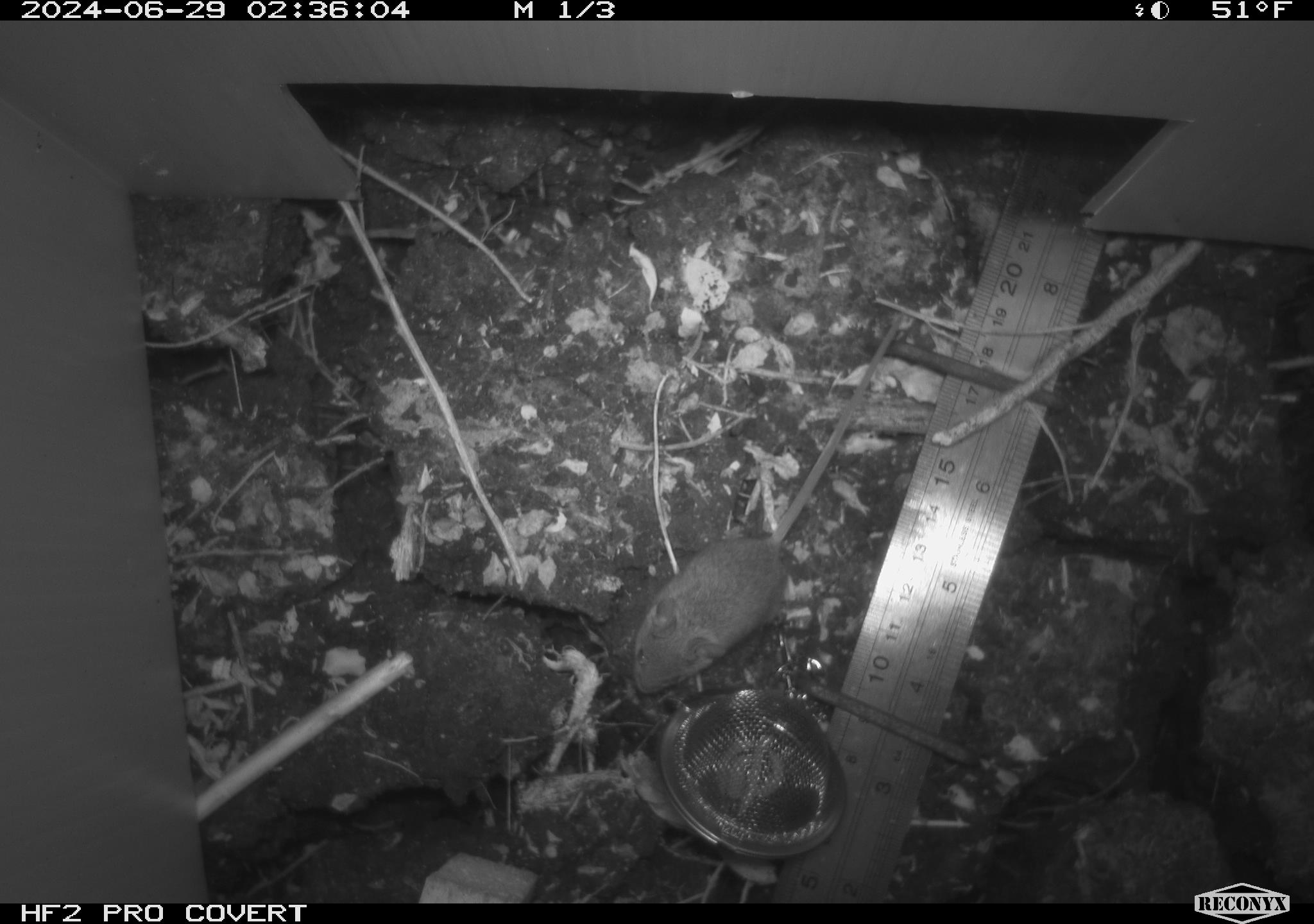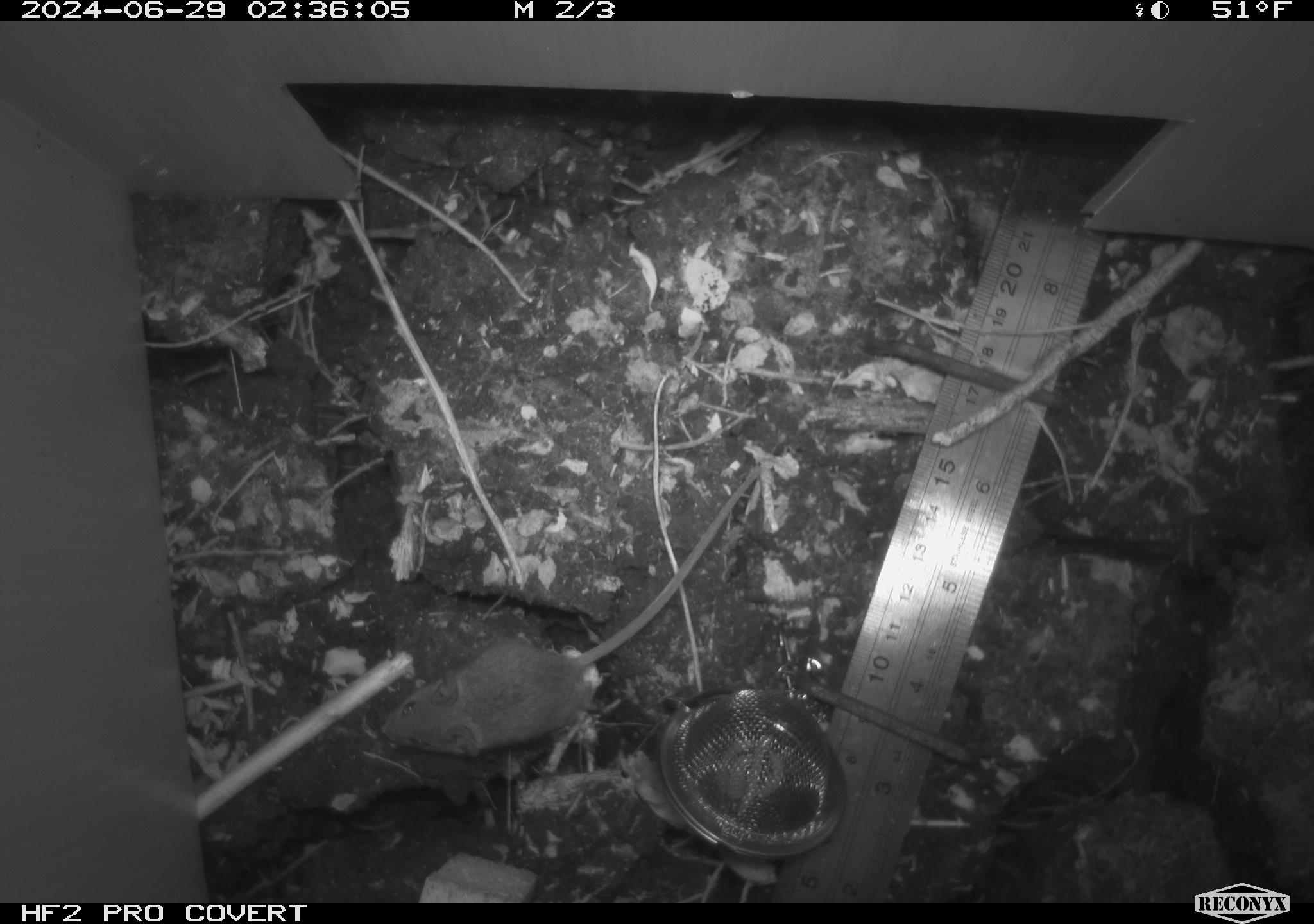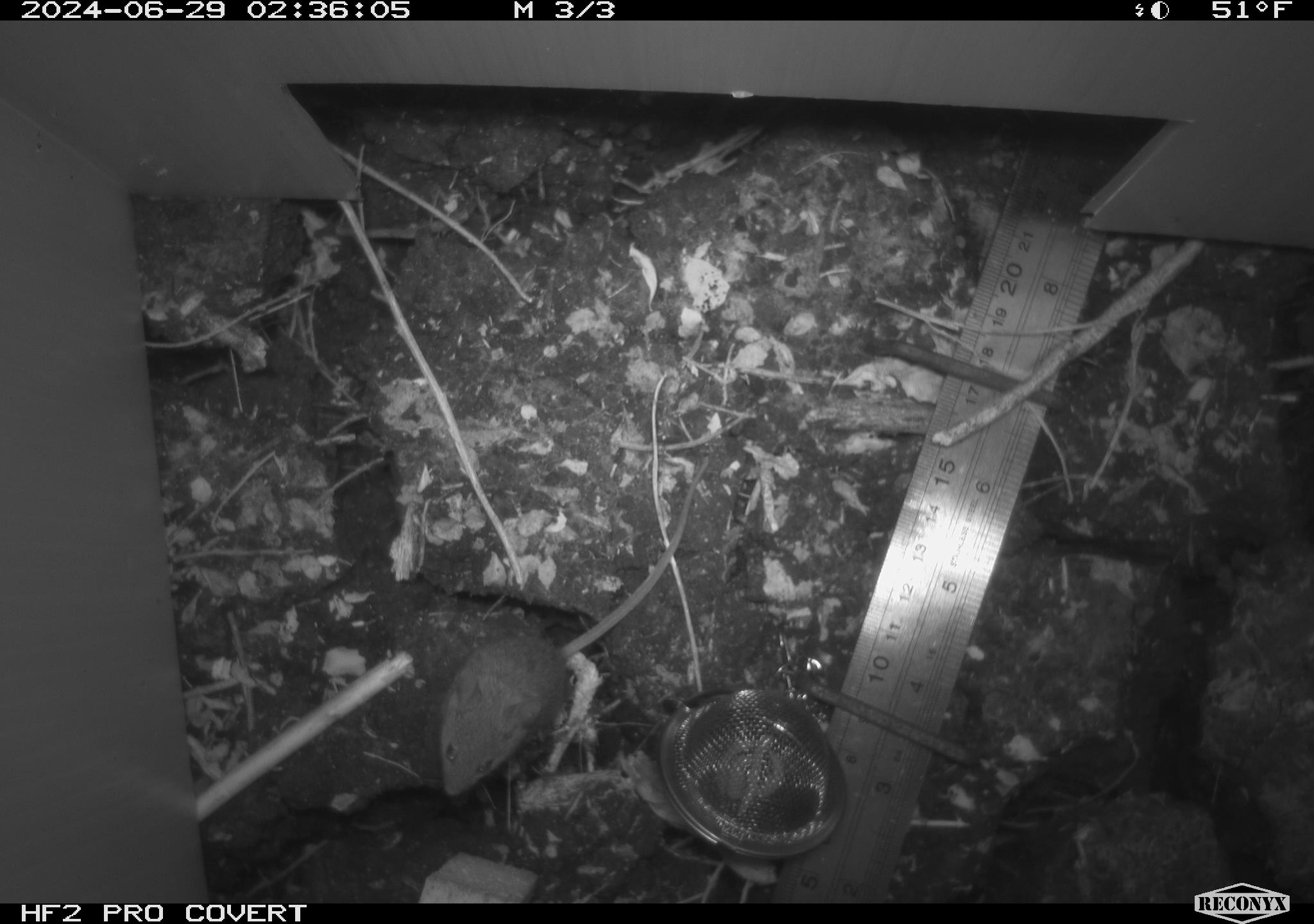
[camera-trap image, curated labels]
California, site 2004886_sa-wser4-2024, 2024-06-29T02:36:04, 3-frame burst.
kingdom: Animalia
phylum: Chordata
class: Mammalia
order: Rodentia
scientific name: Rodentia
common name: mouse species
Mouse species (Rodentia).